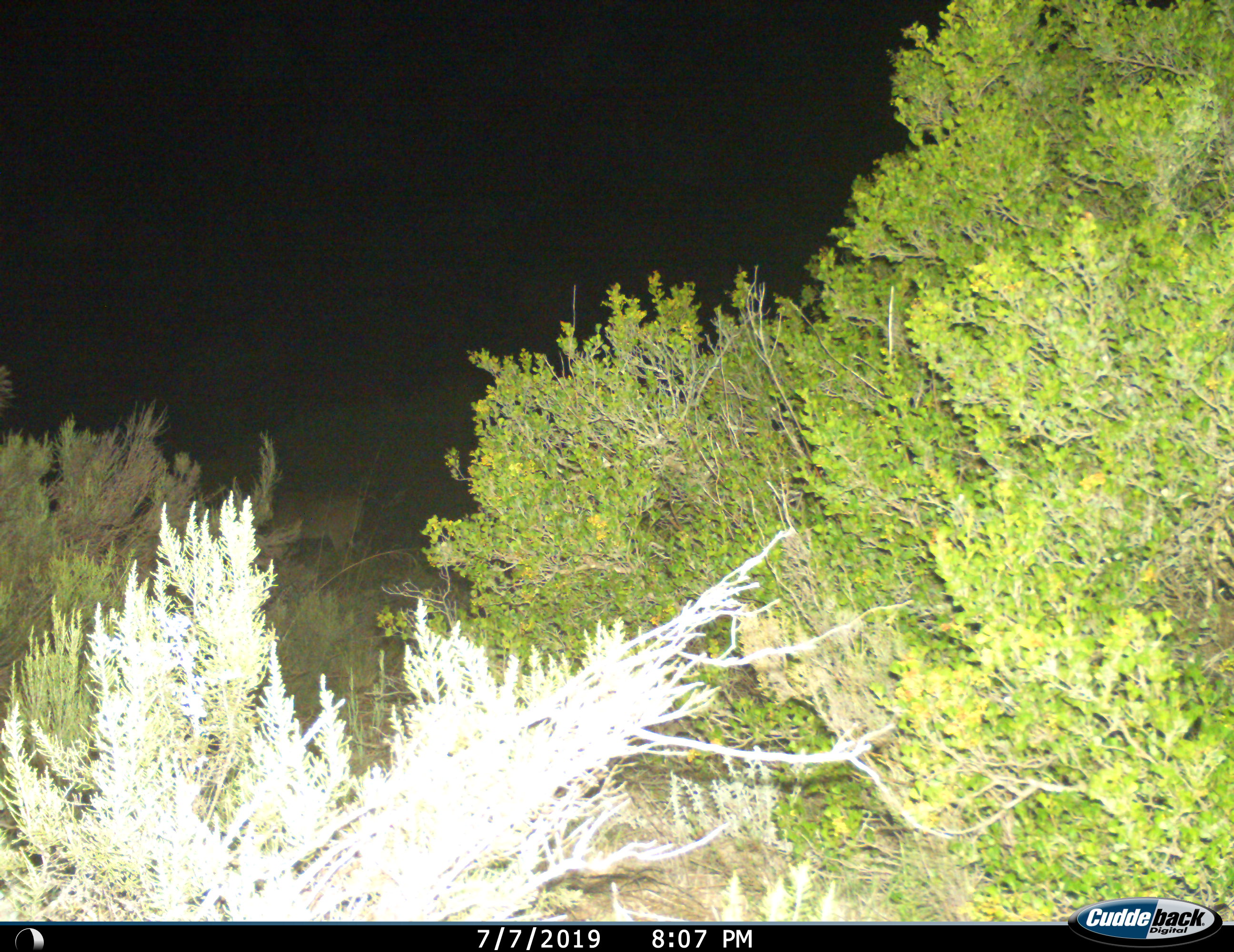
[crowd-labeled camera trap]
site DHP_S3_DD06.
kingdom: Animalia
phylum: Chordata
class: Mammalia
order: Artiodactyla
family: Bovidae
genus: Tragelaphus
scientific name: Tragelaphus oryx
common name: eland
Eland (Tragelaphus oryx), count 1. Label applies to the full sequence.